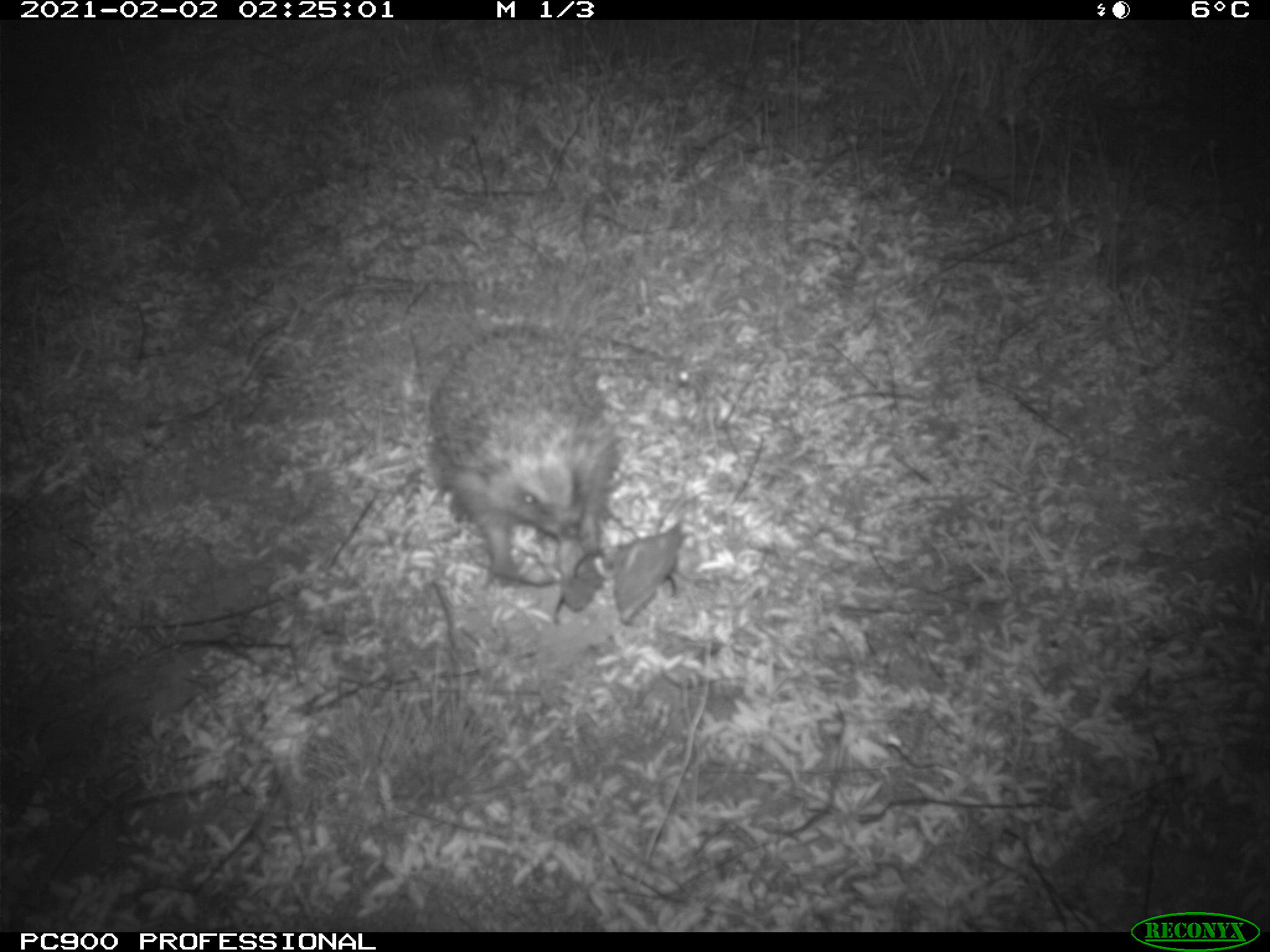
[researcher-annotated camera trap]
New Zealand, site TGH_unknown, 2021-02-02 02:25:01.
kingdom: Animalia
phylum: Chordata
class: Mammalia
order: Eulipotyphla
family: Erinaceidae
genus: Erinaceus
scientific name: Erinaceus europaeus europaeus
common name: european hedgehog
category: hedgehog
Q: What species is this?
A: Hedgehog (european hedgehog) (Erinaceus europaeus europaeus).